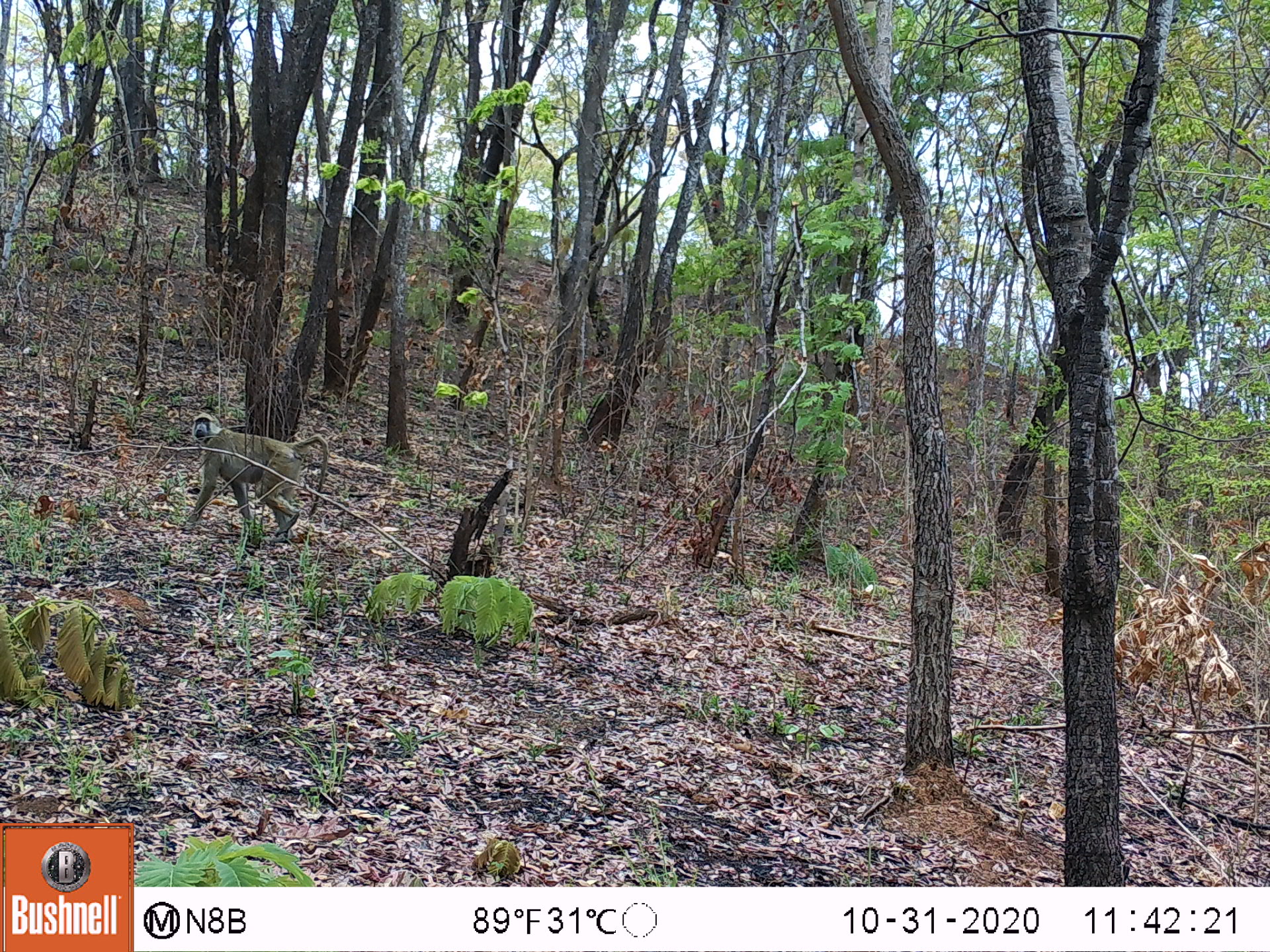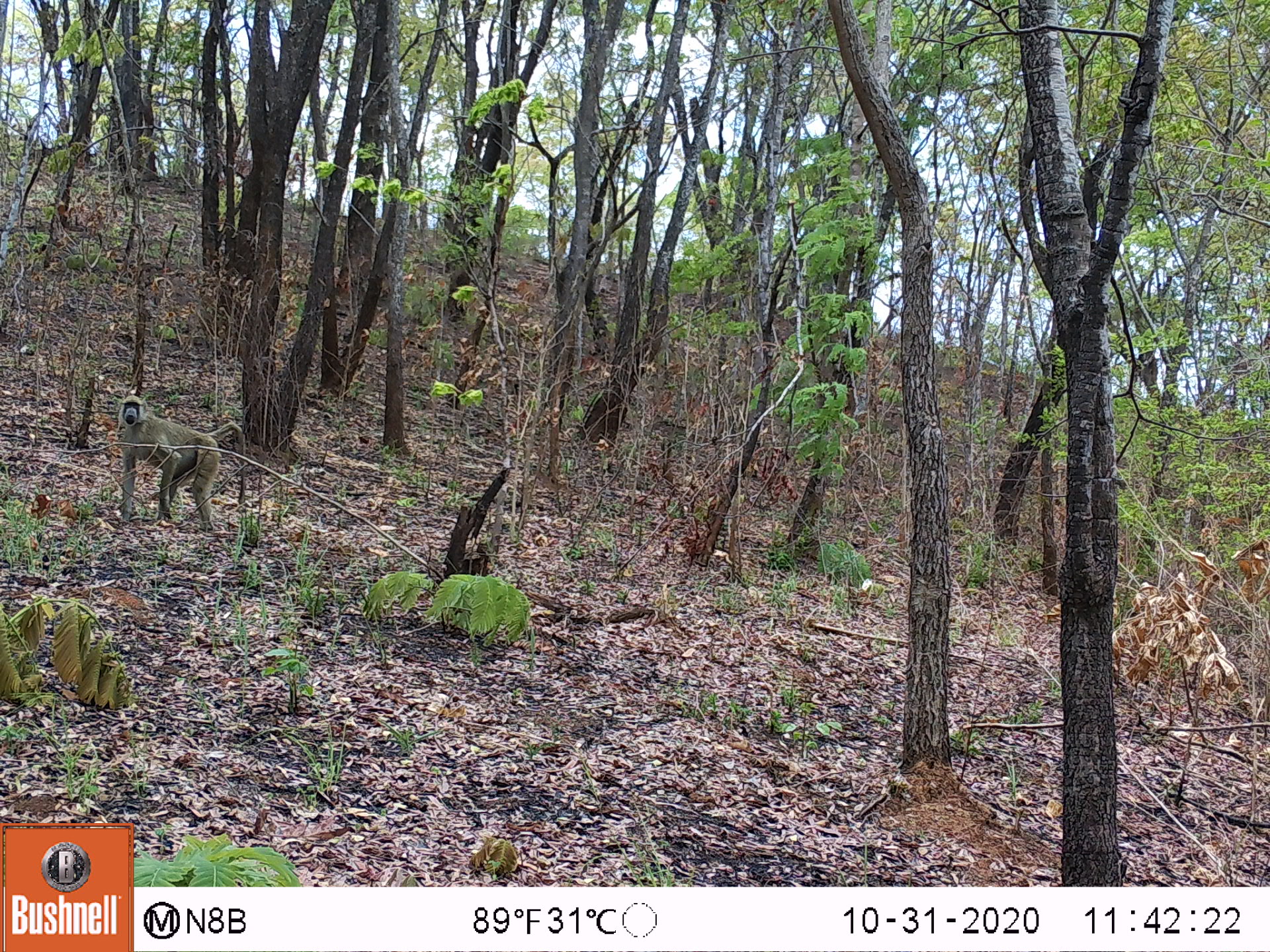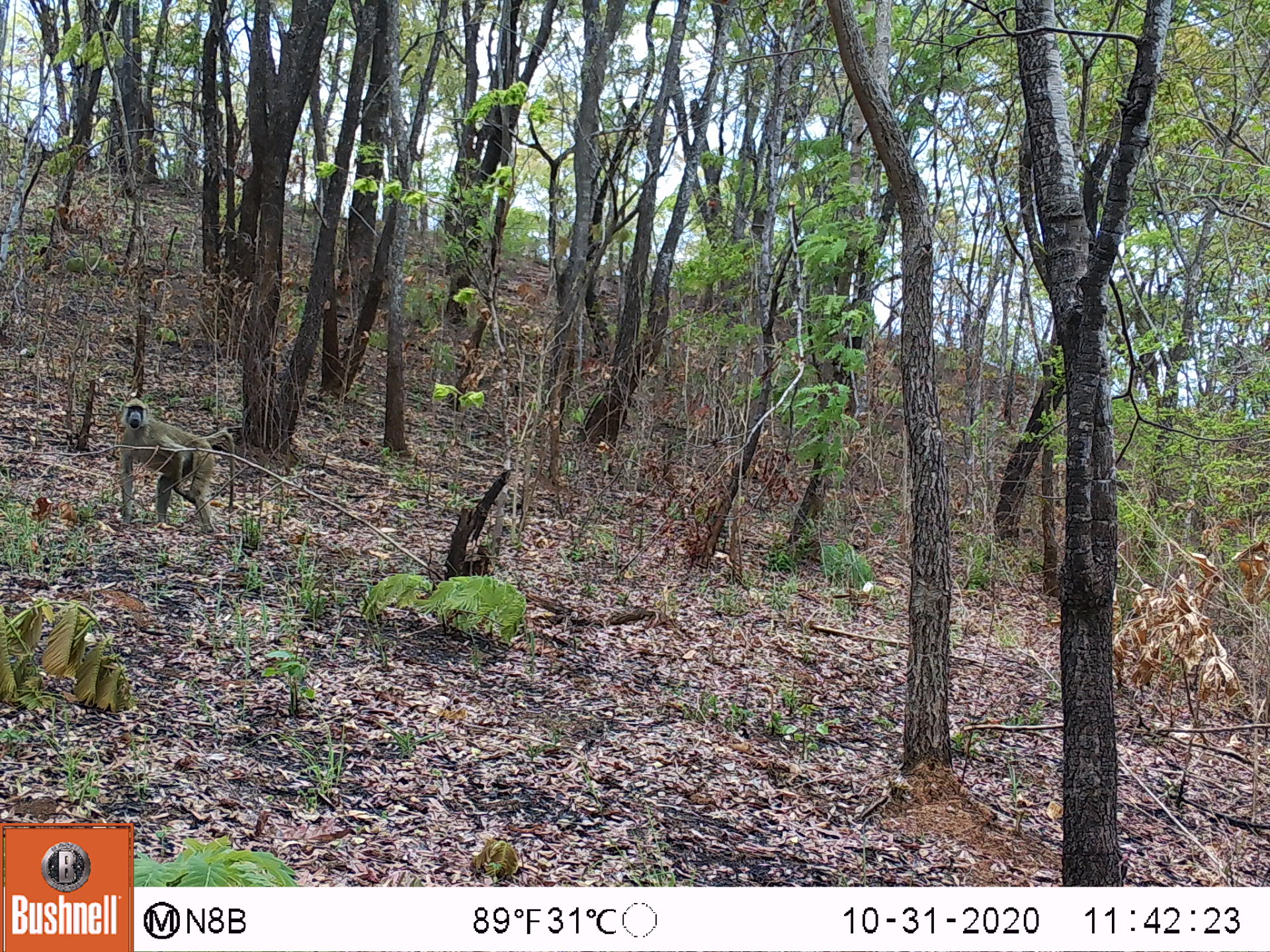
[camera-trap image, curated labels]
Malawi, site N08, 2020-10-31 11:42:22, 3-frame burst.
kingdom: Animalia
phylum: Chordata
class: Mammalia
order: Primates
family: Cercopithecidae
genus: Papio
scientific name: Papio cynocephalus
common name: yellow baboon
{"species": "yellow baboon (Papio cynocephalus)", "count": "1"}